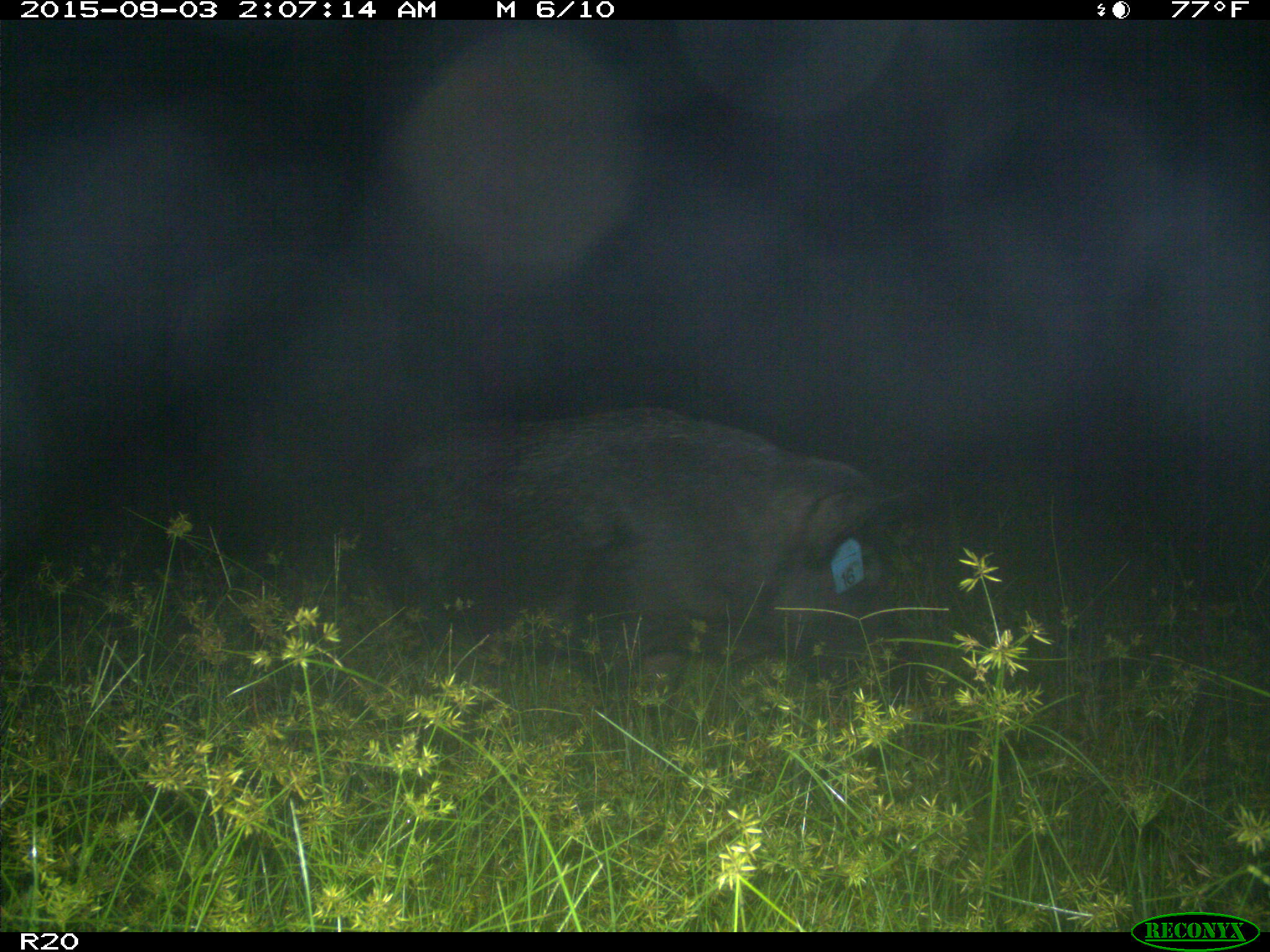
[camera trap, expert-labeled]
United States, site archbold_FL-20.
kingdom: Animalia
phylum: Chordata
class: Mammalia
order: Artiodactyla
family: Suidae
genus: Sus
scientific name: Sus scrofa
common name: wild boar